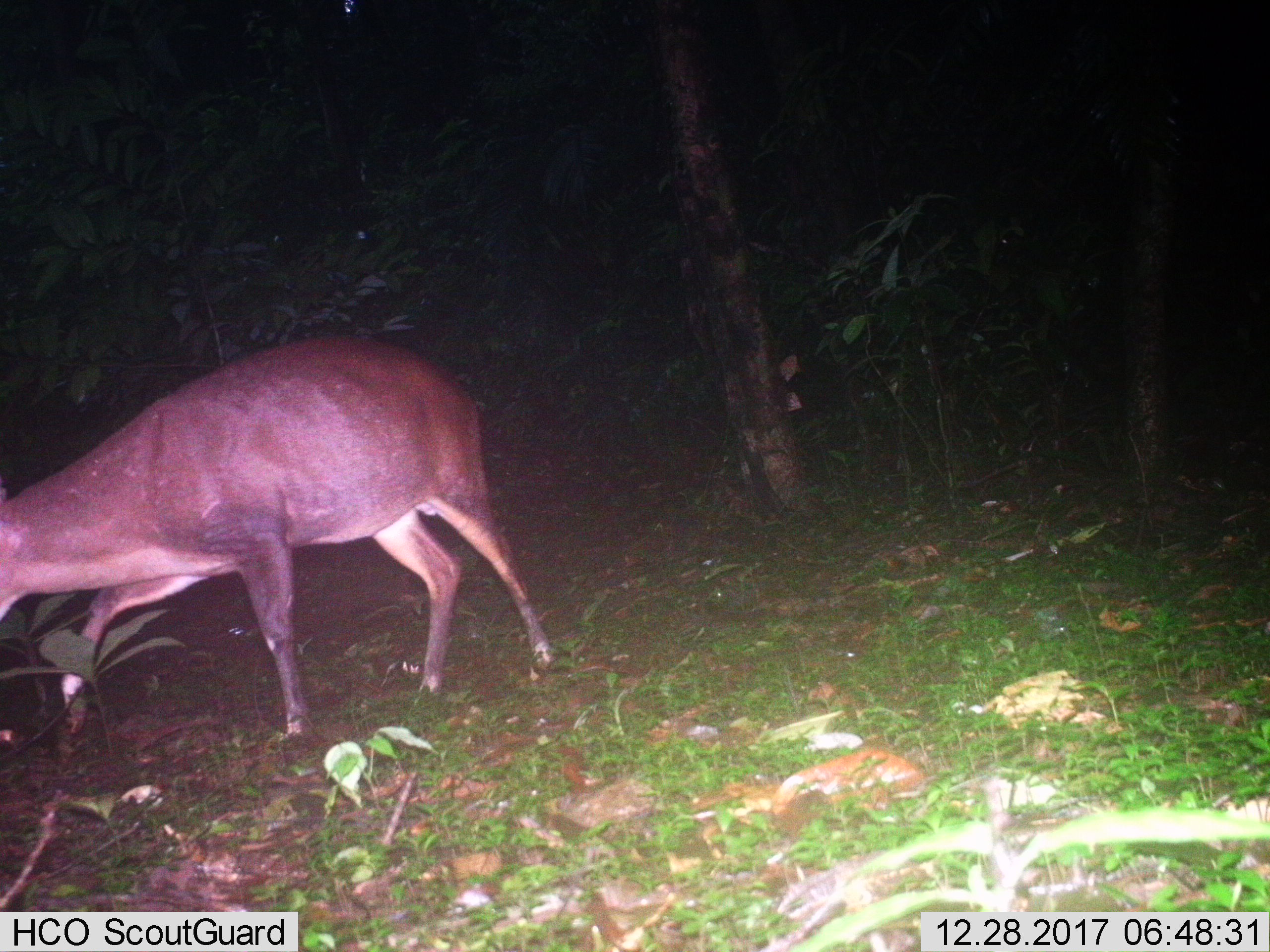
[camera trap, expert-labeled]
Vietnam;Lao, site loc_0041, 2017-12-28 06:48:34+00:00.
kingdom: Animalia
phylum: Chordata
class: Mammalia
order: Artiodactyla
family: Cervidae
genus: Muntiacus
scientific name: Muntiacus vuquangensis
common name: large-antlered muntjac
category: large antlered muntjac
Large antlered muntjac (large-antlered muntjac) (Muntiacus vuquangensis). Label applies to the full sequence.